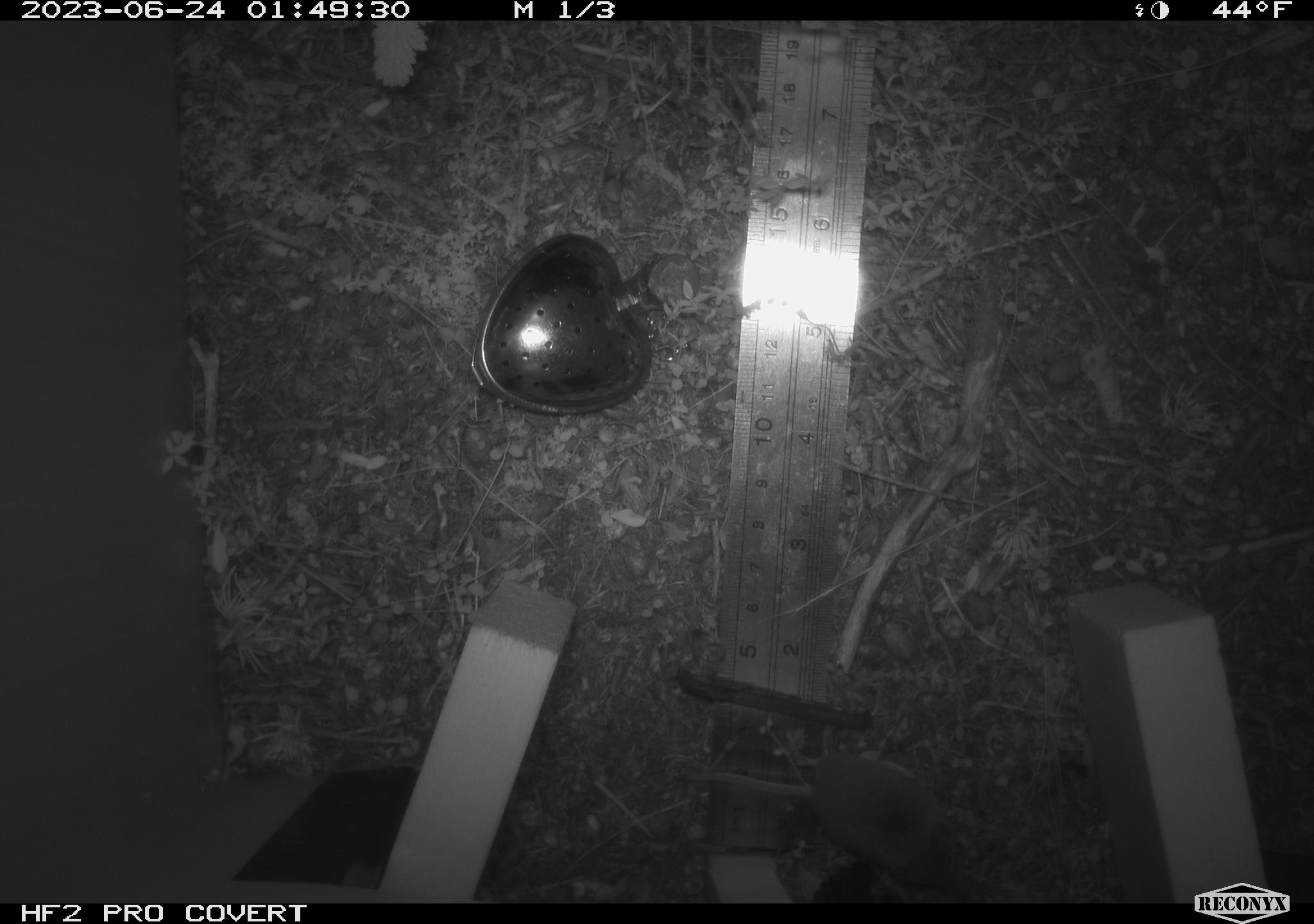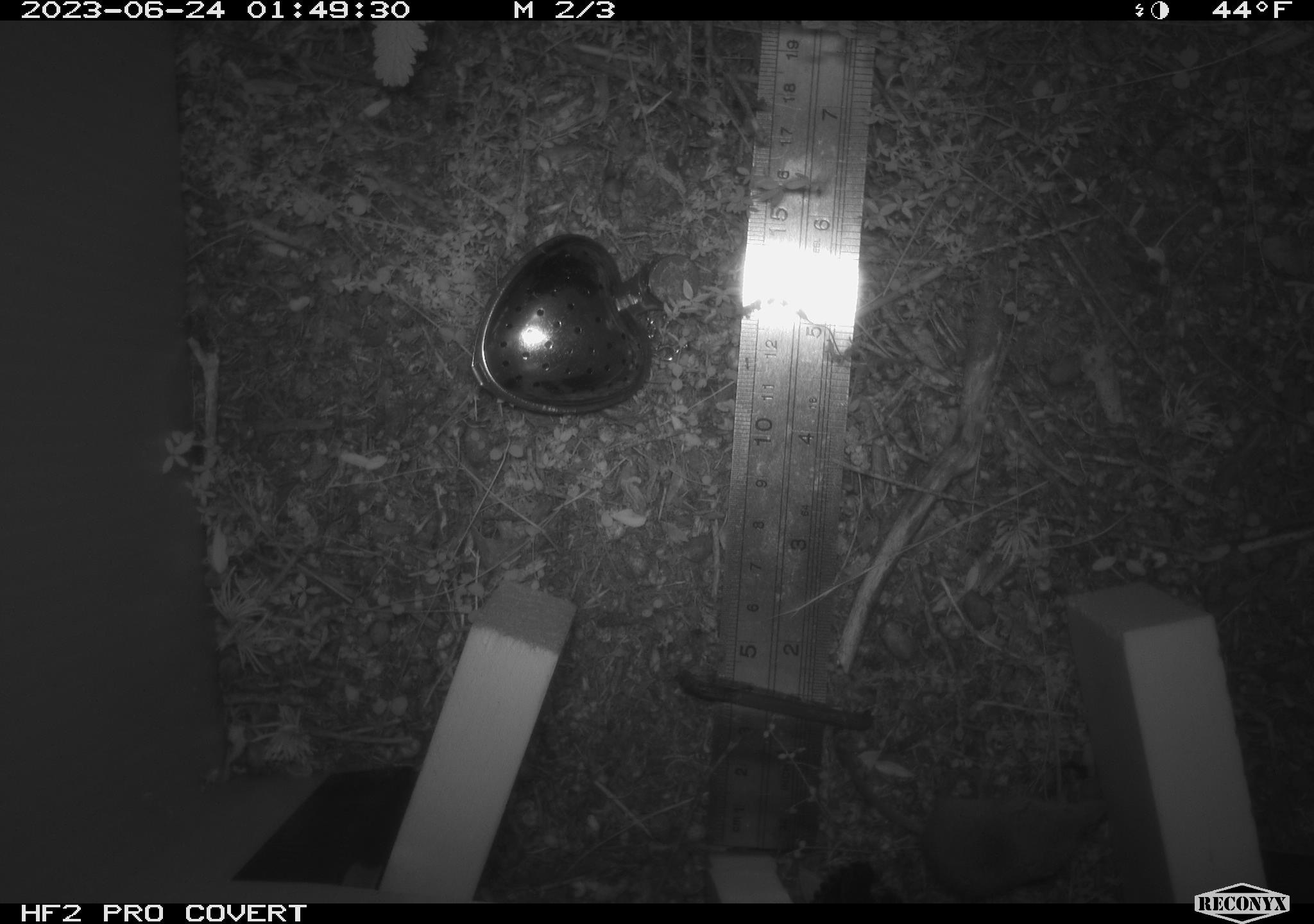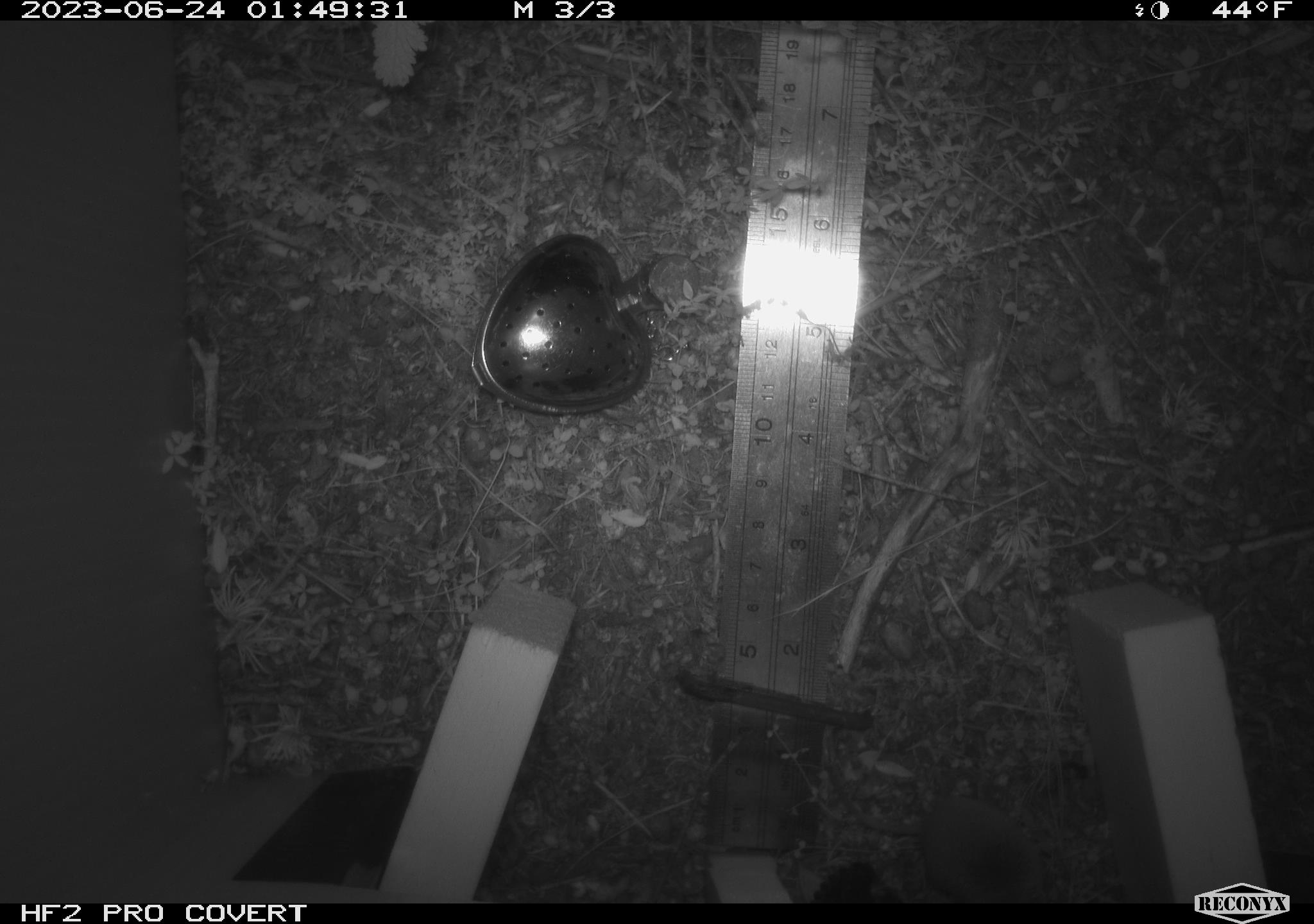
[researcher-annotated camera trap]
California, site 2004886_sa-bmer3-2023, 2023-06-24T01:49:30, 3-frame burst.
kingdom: Animalia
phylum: Chordata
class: Mammalia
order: Eulipotyphla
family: Soricidae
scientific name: Soricidae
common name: shrews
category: soricidae family